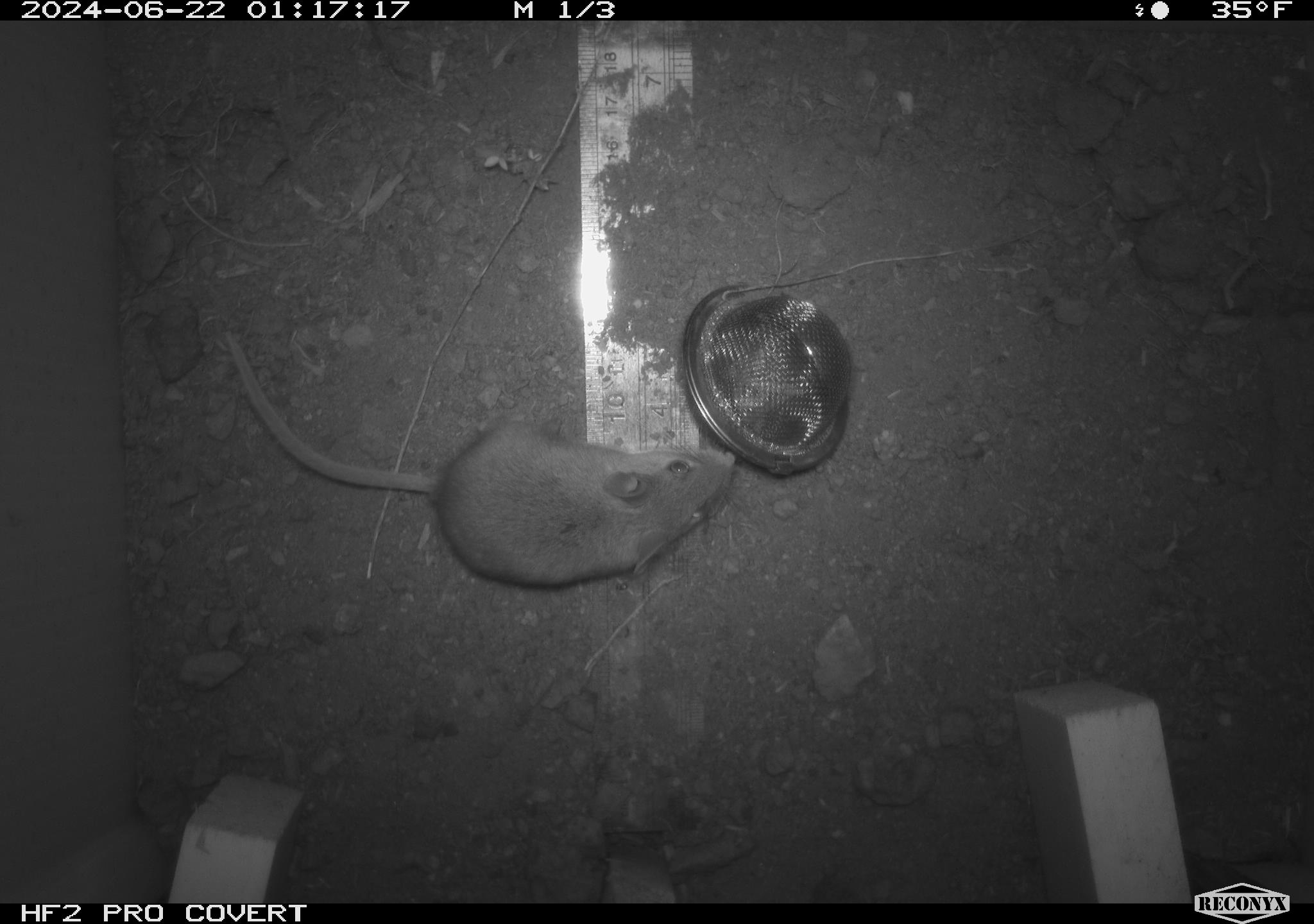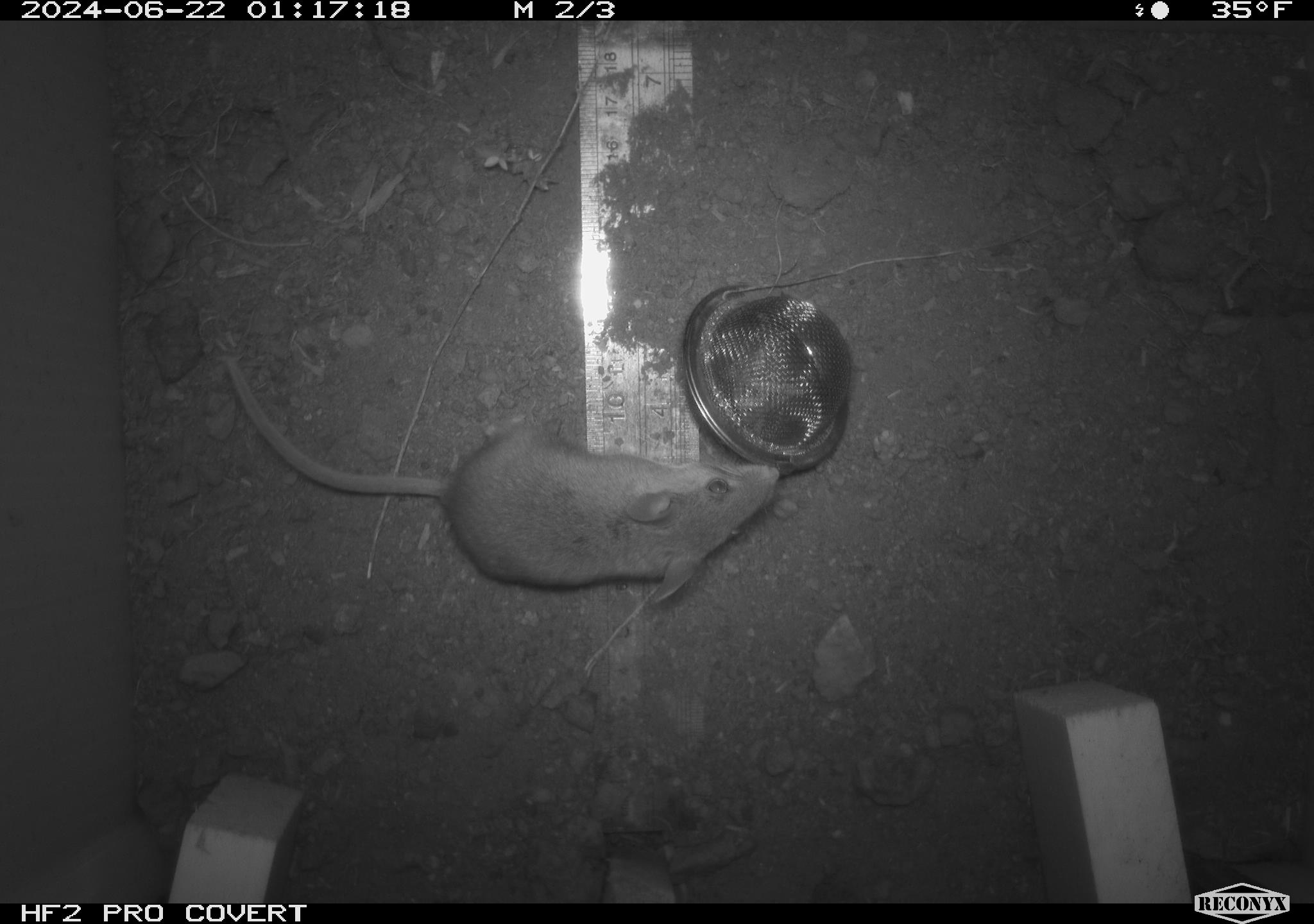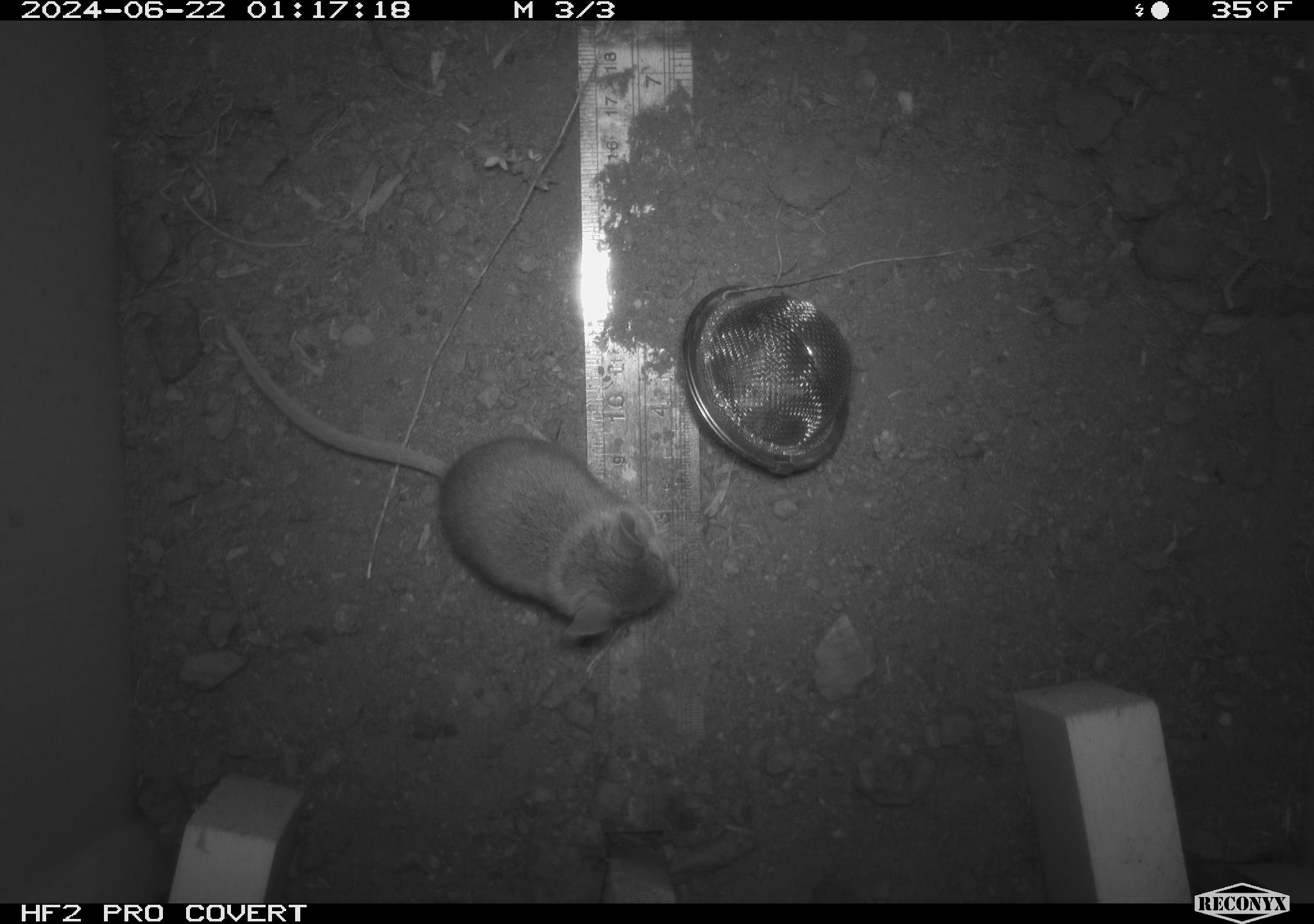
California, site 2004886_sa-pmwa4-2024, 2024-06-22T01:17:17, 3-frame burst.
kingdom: Animalia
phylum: Chordata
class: Mammalia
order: Rodentia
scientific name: Rodentia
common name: mouse species